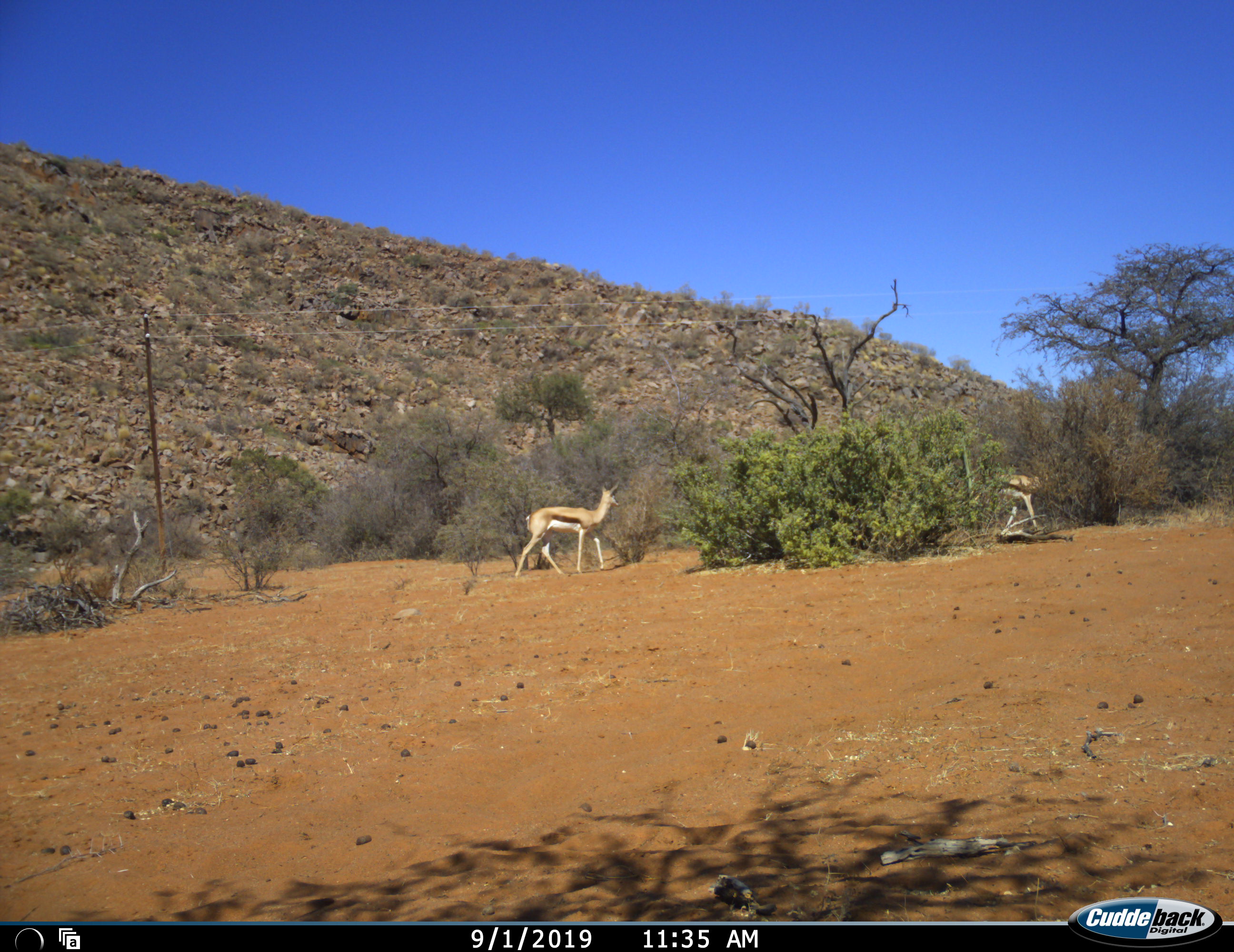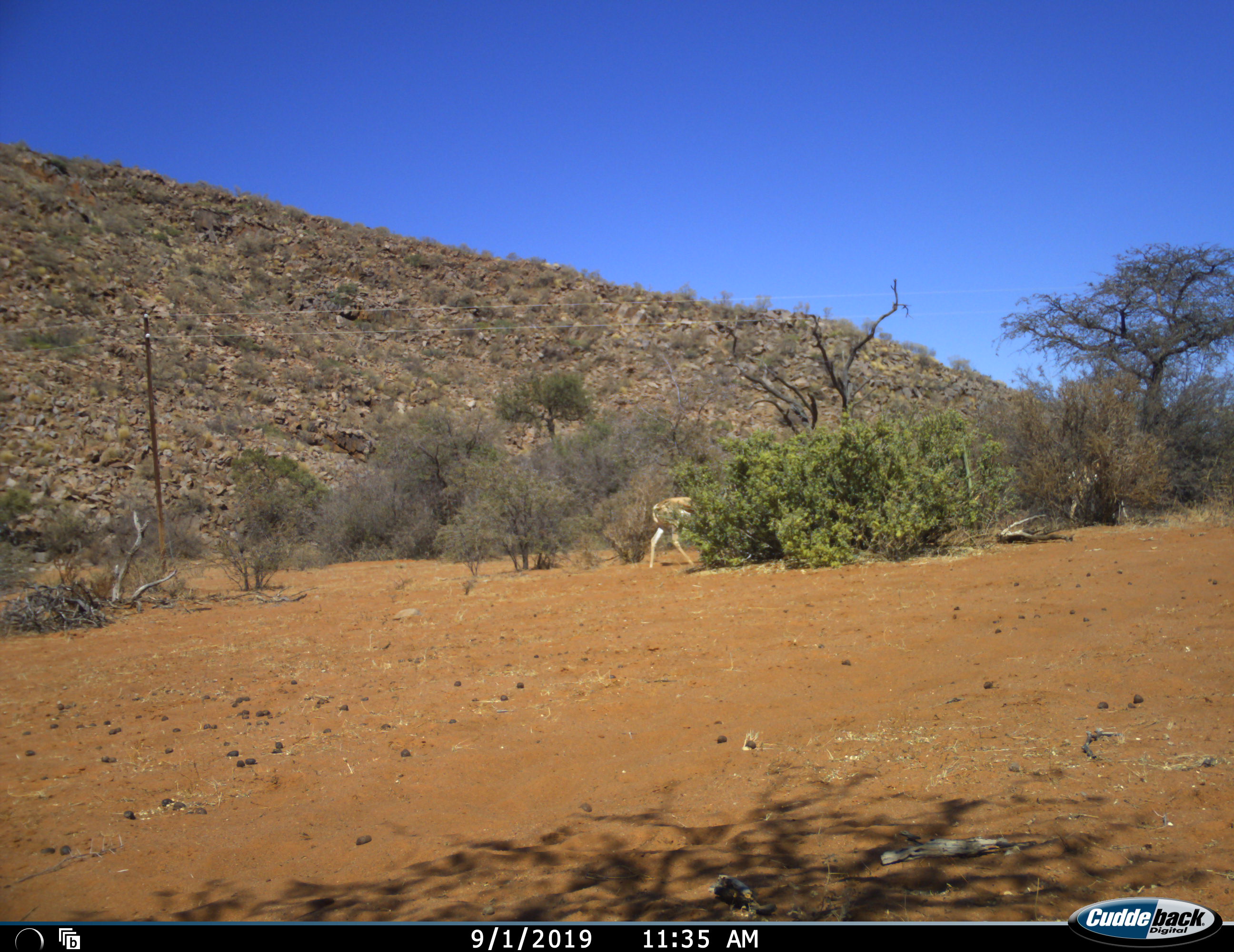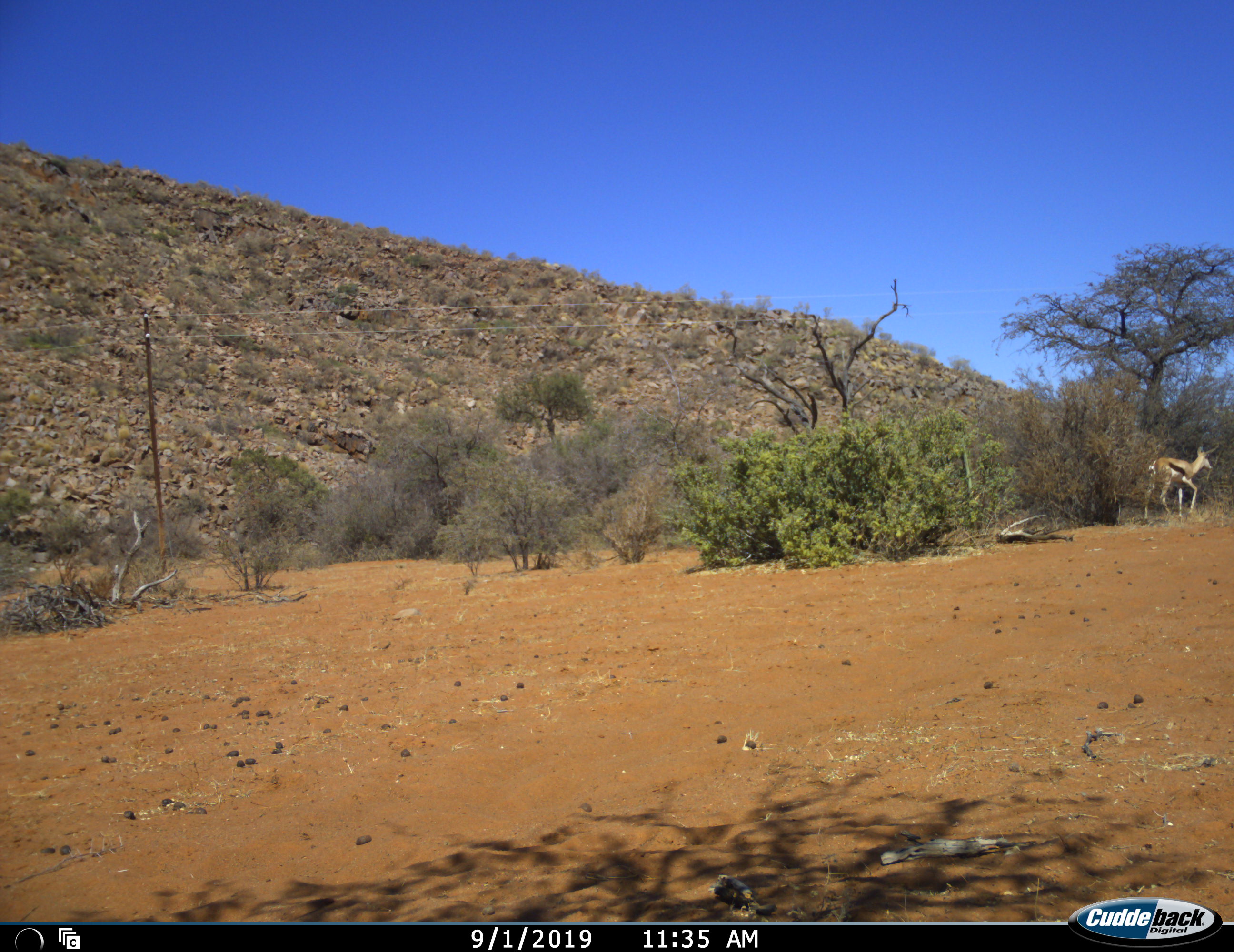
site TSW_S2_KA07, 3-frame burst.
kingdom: Animalia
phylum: Chordata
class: Mammalia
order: Artiodactyla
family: Bovidae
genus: Antidorcas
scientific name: Antidorcas marsupialis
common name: springbok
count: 2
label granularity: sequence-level